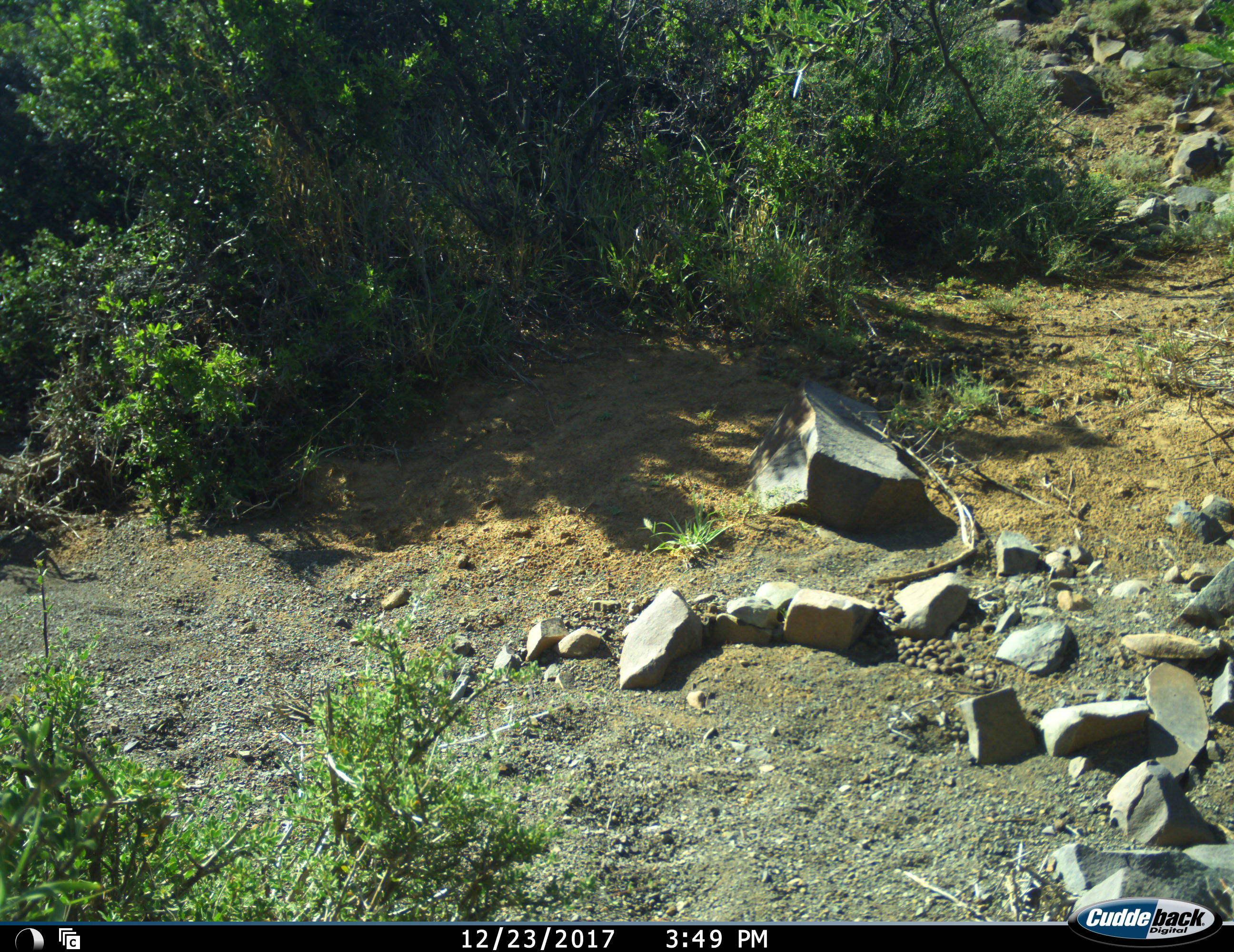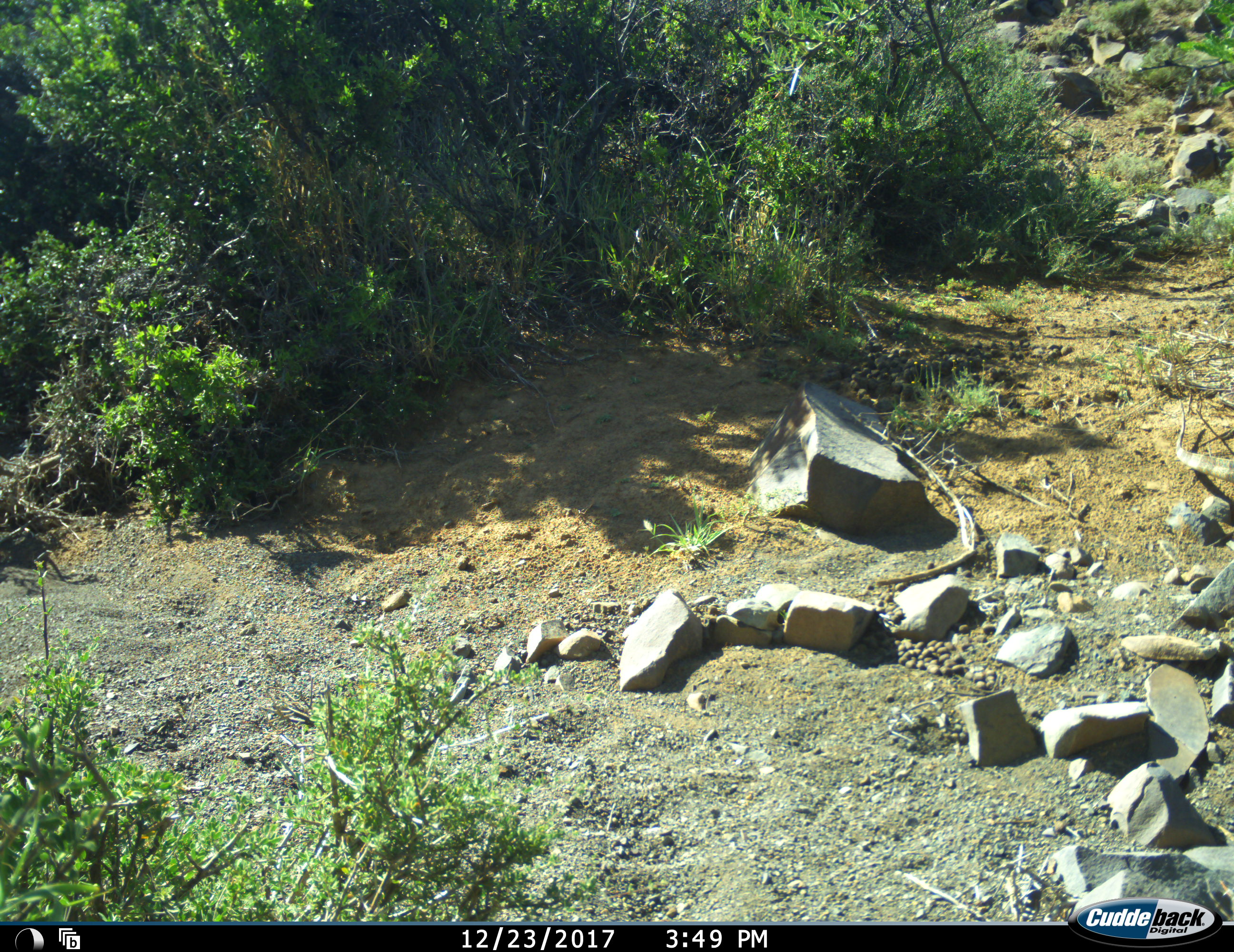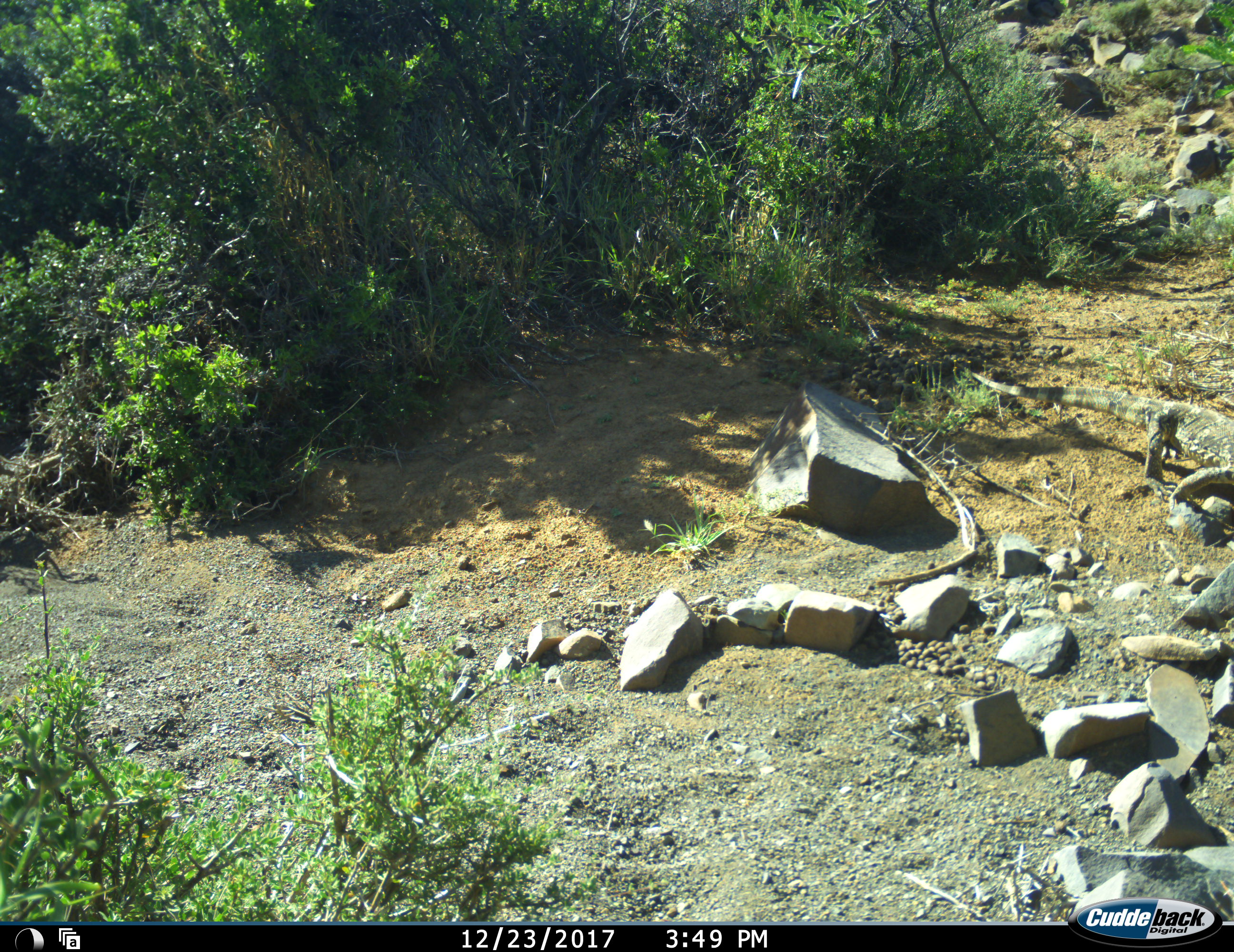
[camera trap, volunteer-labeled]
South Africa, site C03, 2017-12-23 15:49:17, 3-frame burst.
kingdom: Animalia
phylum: Chordata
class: Reptilia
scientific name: Reptilia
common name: reptiles and amphibians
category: reptilesamphibians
Reptilesamphibians (reptiles and amphibians) (Reptilia), count 1. Behavior (volunteer vote fractions): standing 17%, resting 0%, moving 100%, interacting 0%. Young present (vote fraction): 0%. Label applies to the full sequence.